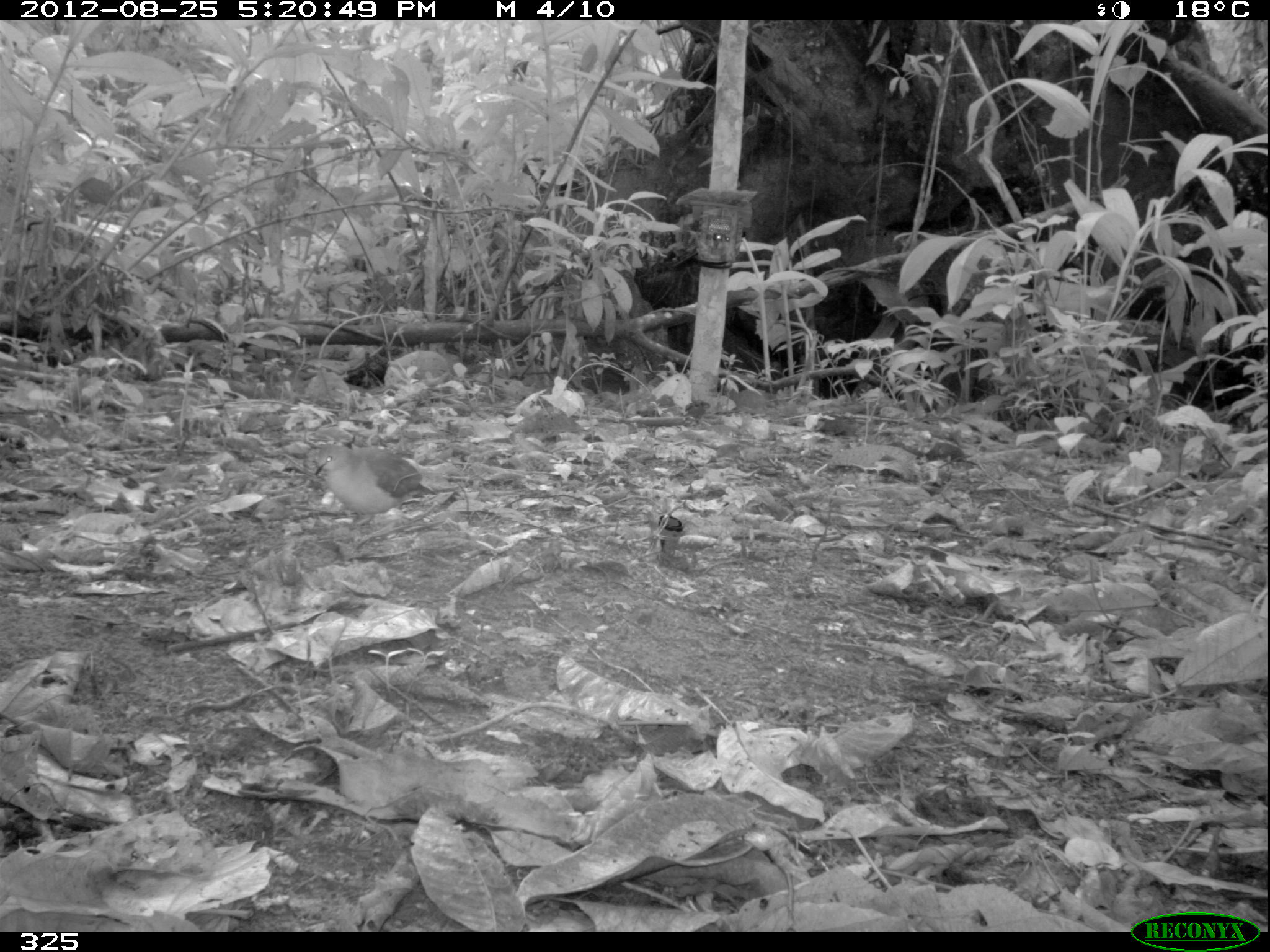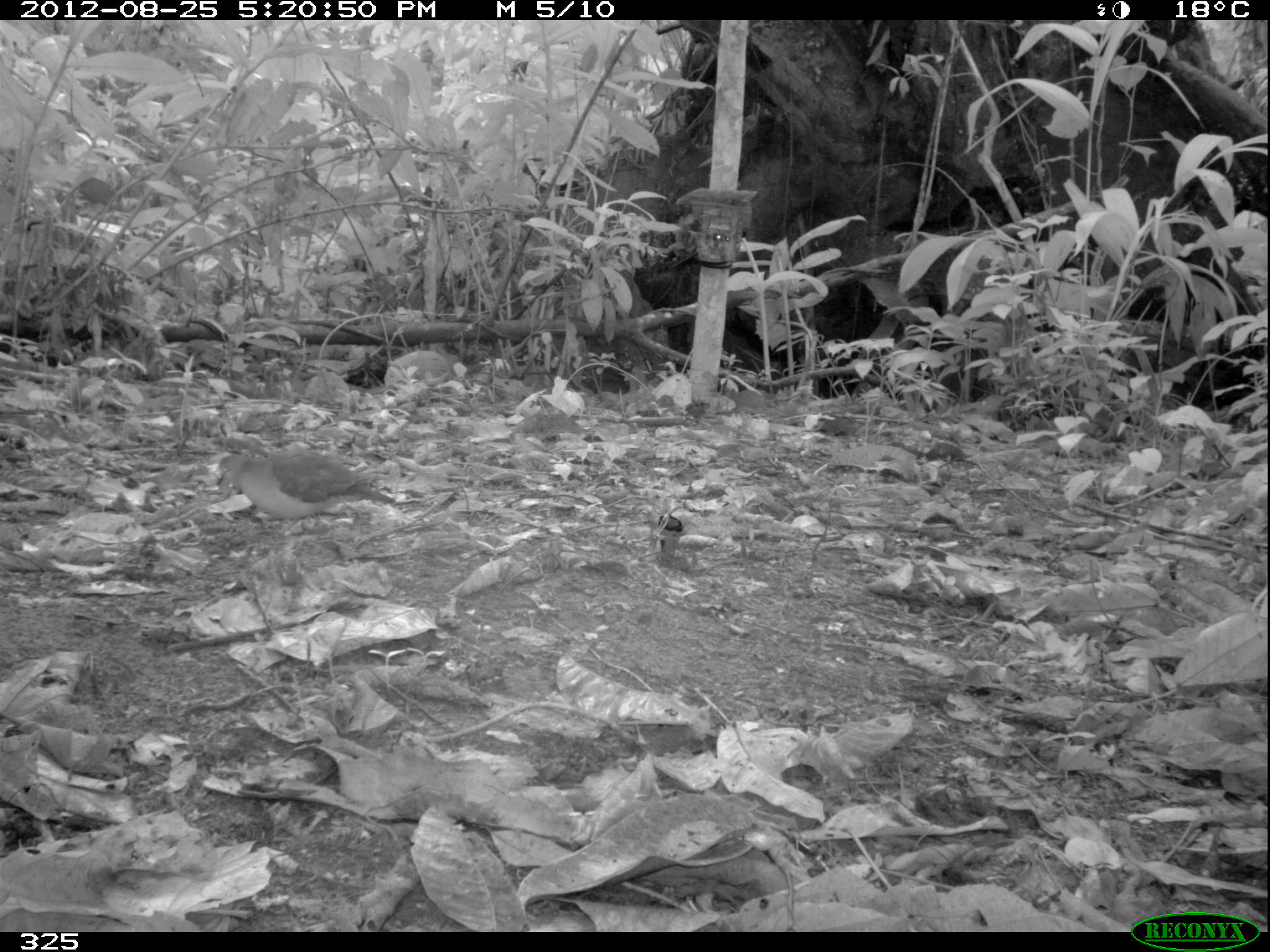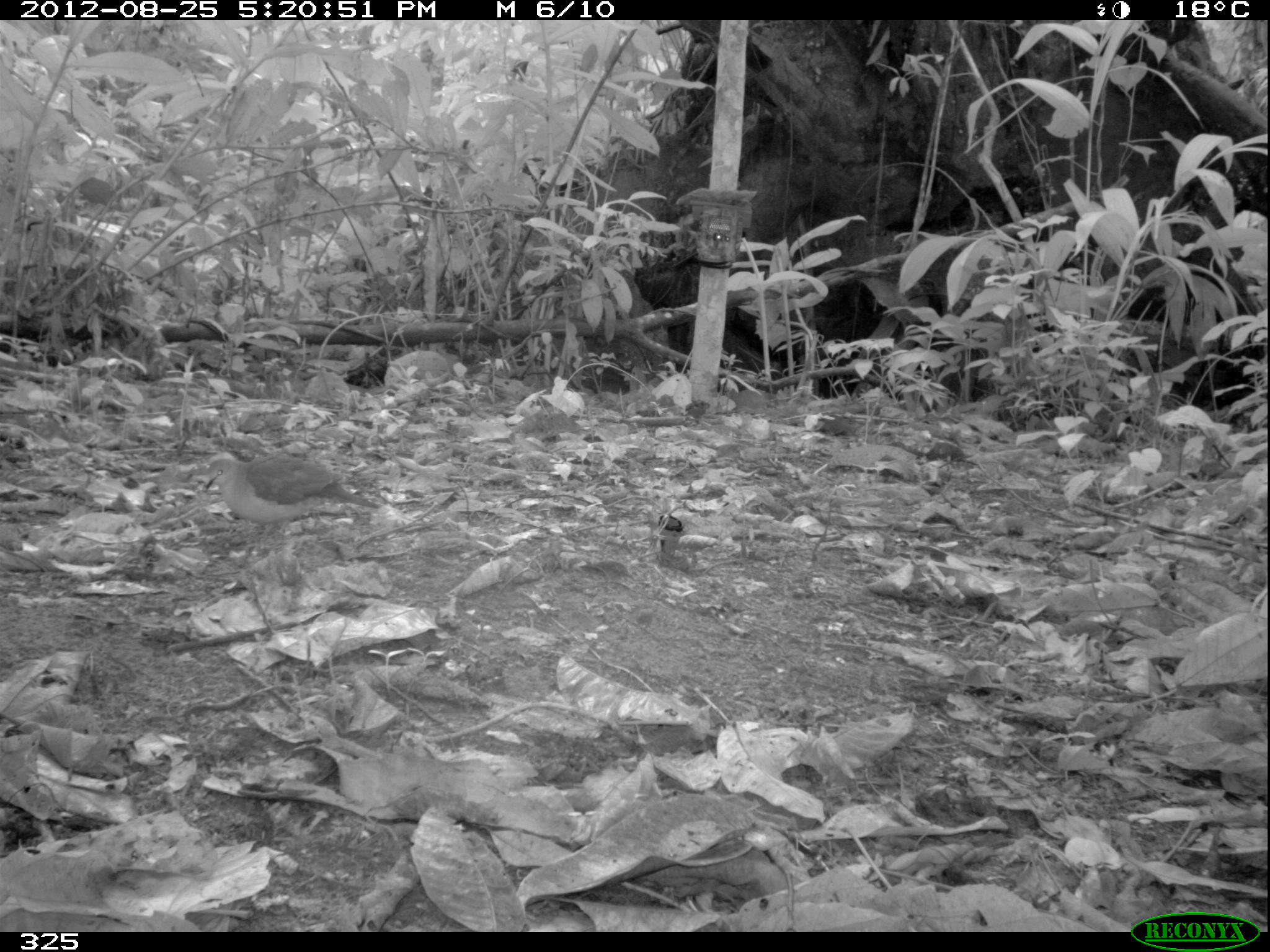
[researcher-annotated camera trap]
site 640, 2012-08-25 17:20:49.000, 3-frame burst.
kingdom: Animalia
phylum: Chordata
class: Aves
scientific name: Aves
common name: bird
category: unknown bird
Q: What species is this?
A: Unknown bird (bird) (Aves).